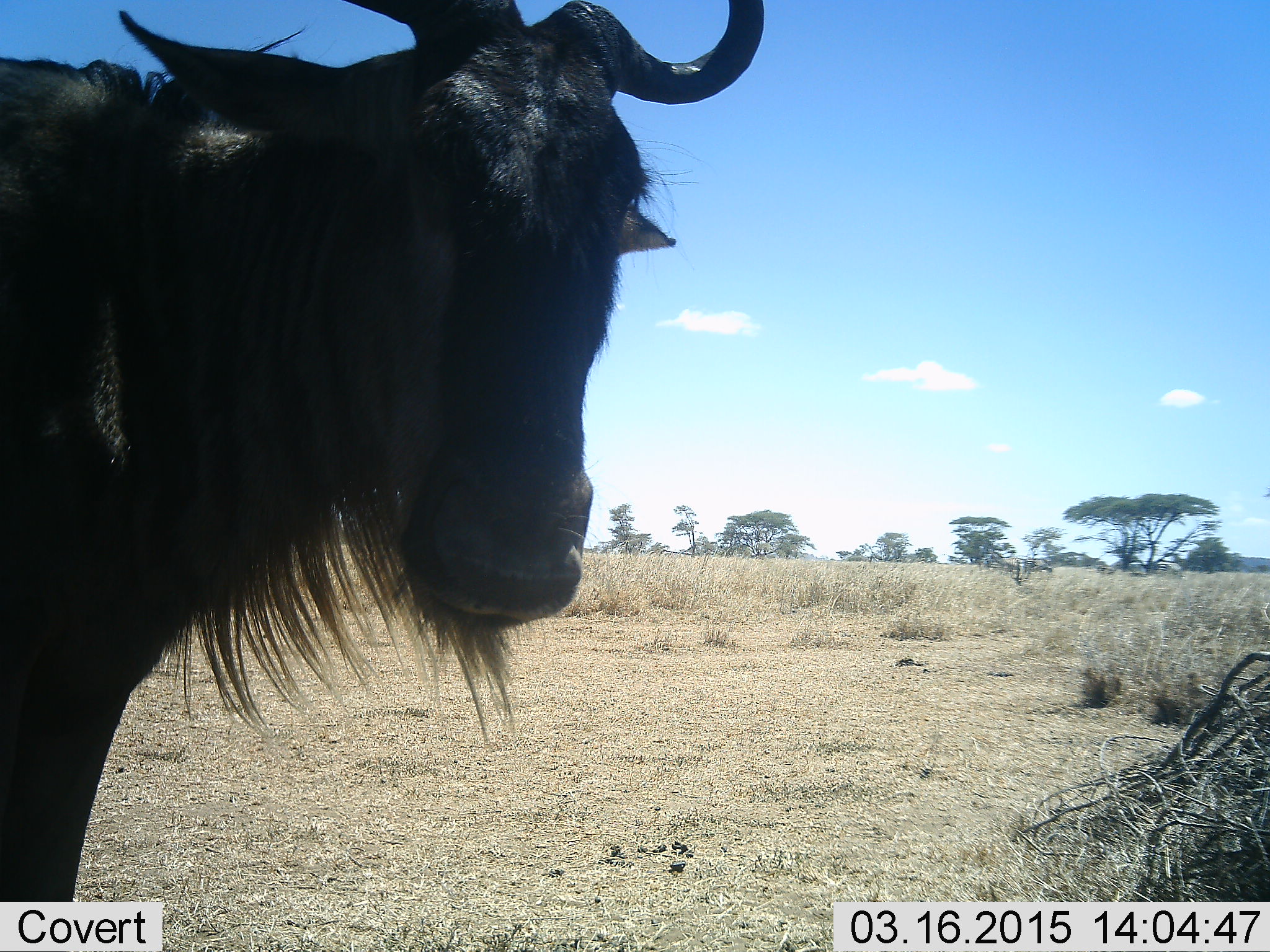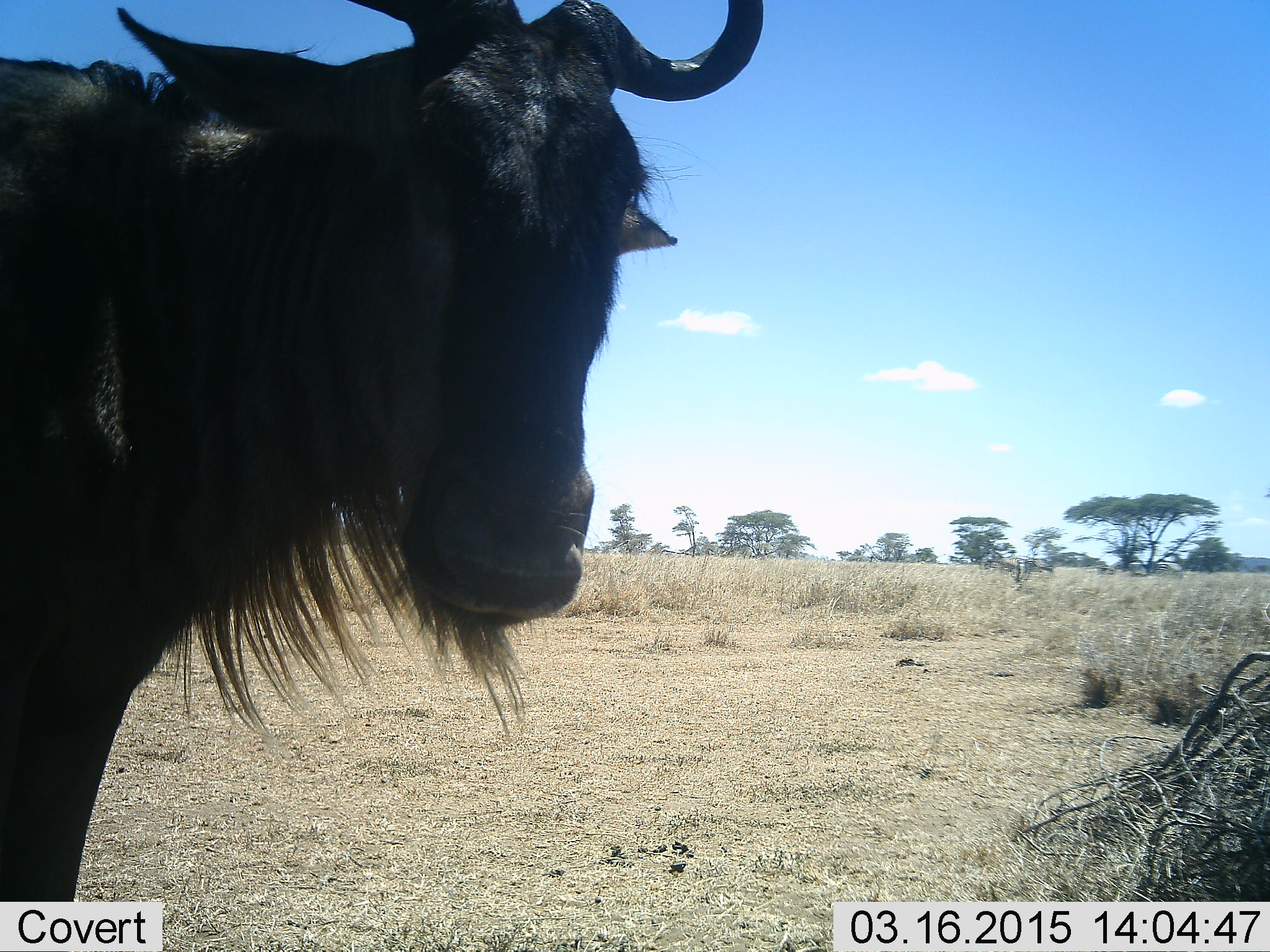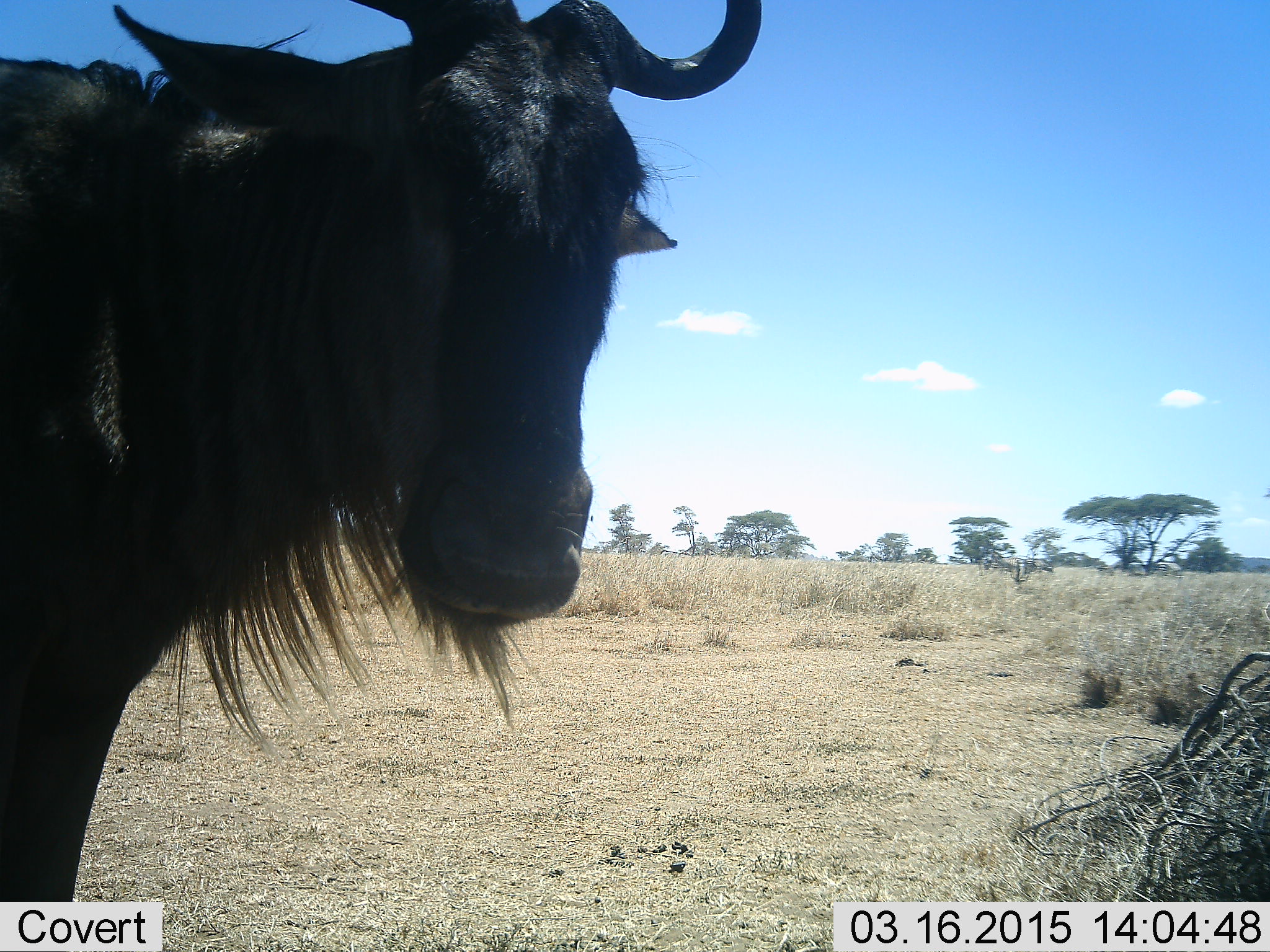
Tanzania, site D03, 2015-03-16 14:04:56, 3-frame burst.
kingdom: Animalia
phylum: Chordata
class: Mammalia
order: Artiodactyla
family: Bovidae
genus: Connochaetes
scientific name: Connochaetes taurinus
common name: blue wildebeest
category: wildebeest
Wildebeest (blue wildebeest) (Connochaetes taurinus), count 1. Behavior (volunteer vote fractions): standing 100%, resting 0%, moving 0%, interacting 0%. Young present (vote fraction): 0%. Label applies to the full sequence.